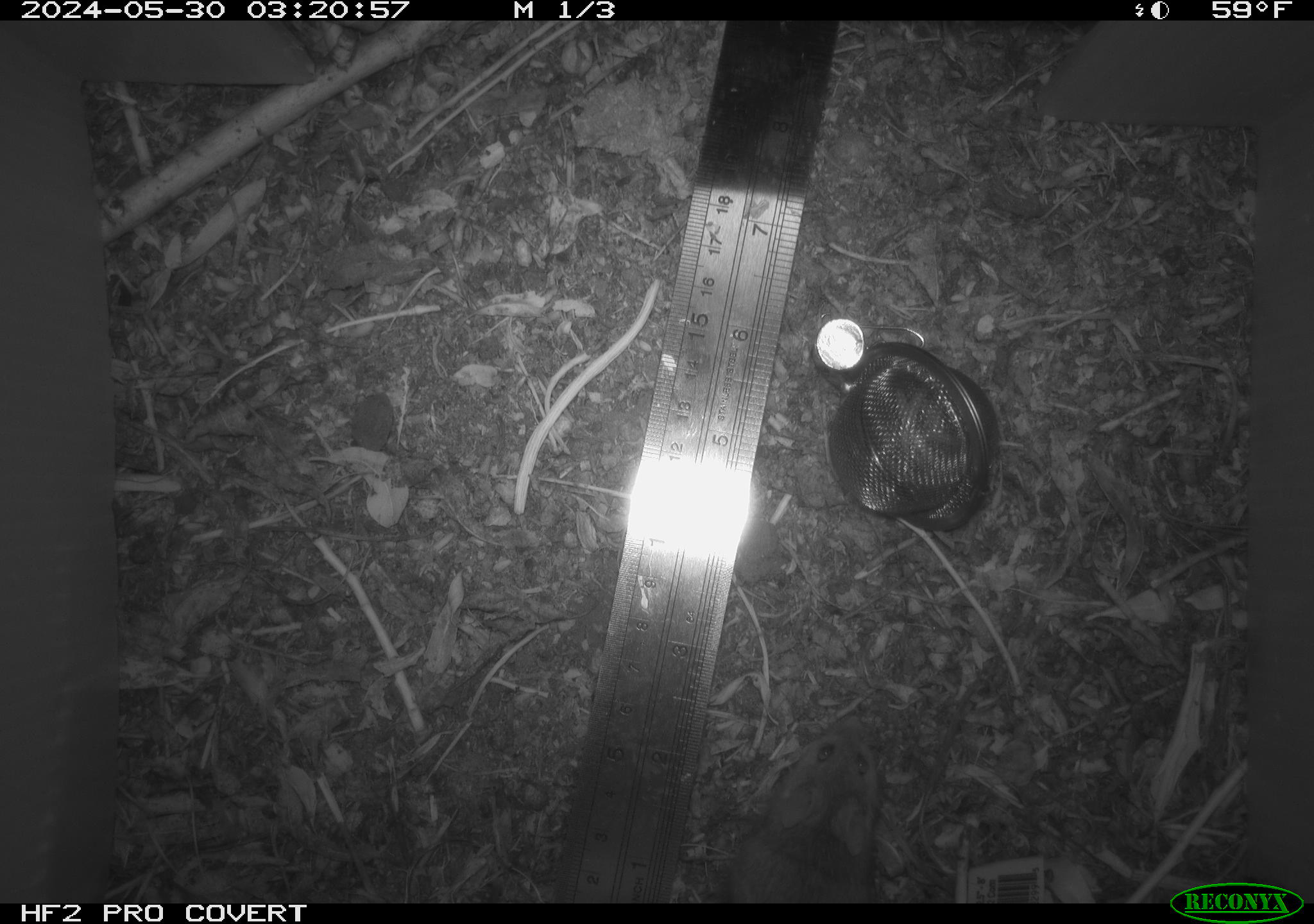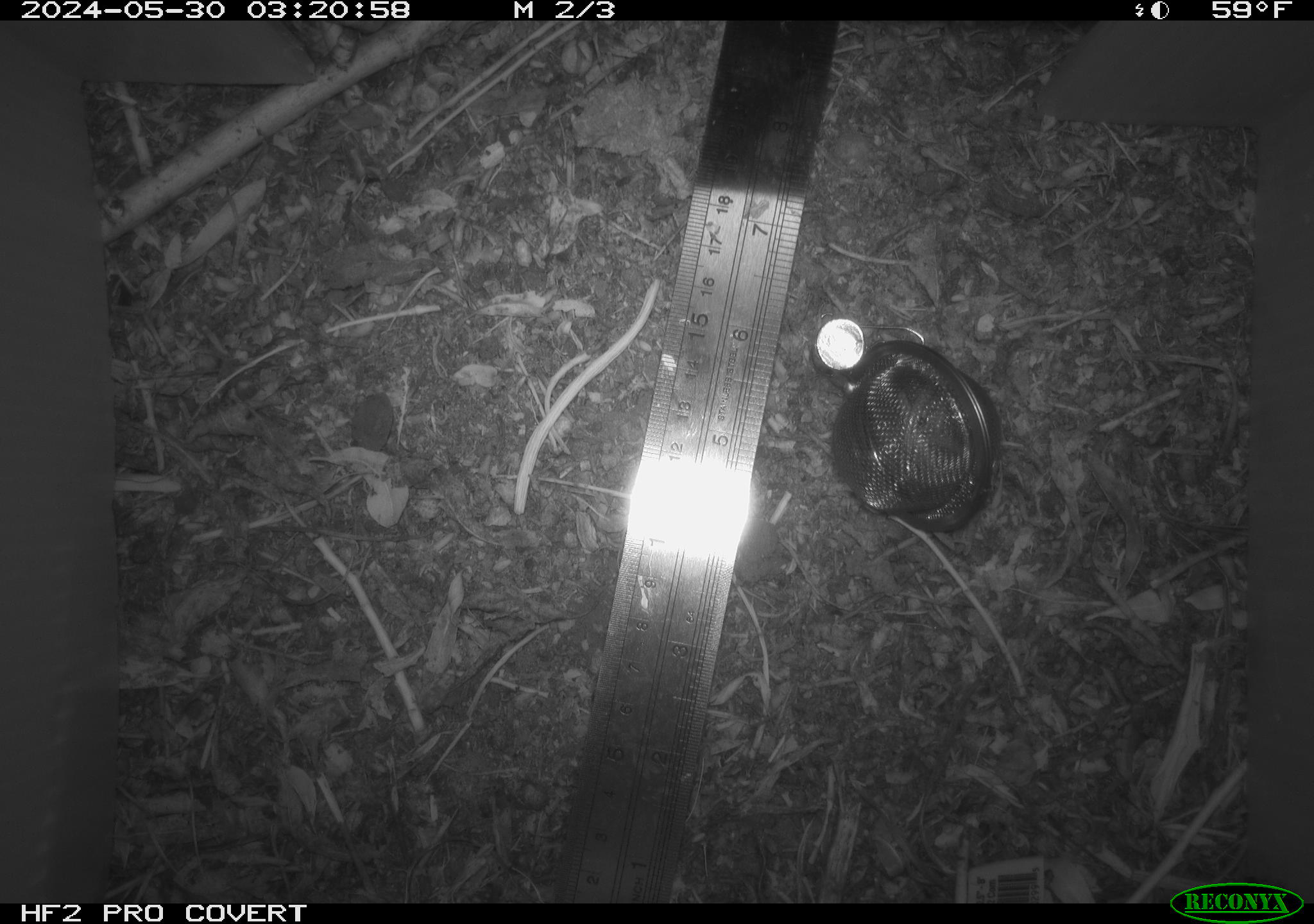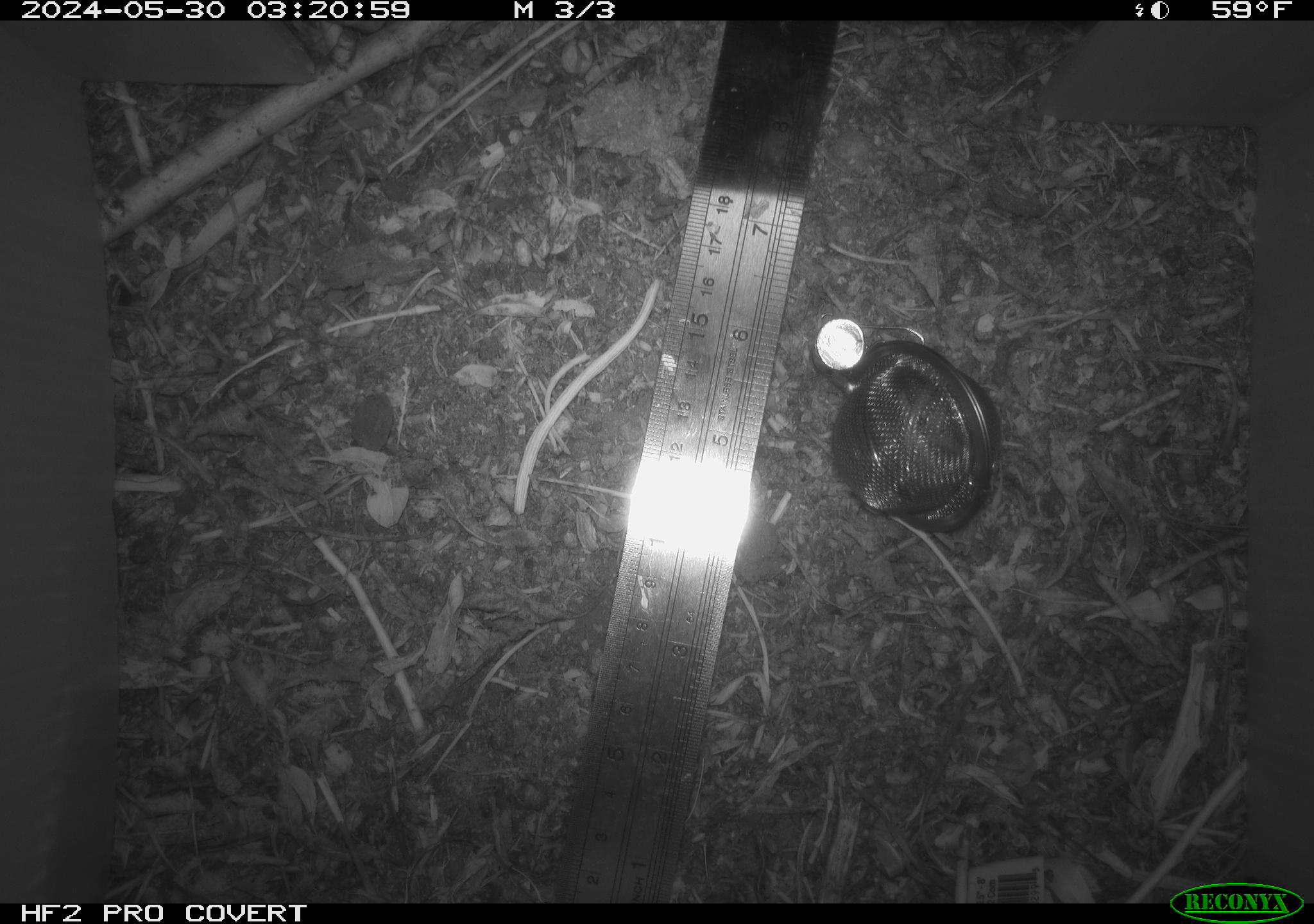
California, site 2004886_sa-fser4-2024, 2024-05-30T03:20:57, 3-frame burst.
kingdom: Animalia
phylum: Chordata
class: Mammalia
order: Rodentia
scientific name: Rodentia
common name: rodent